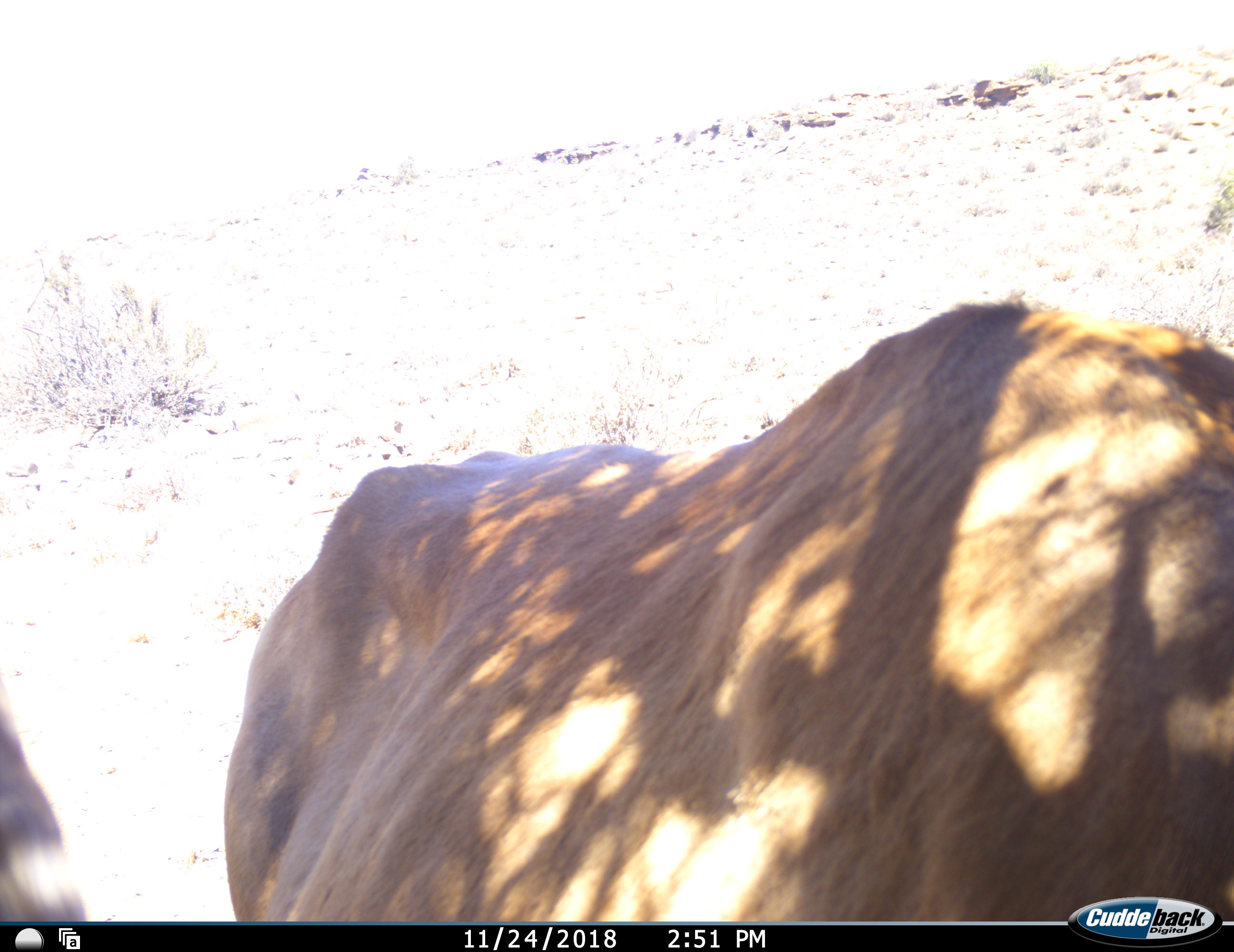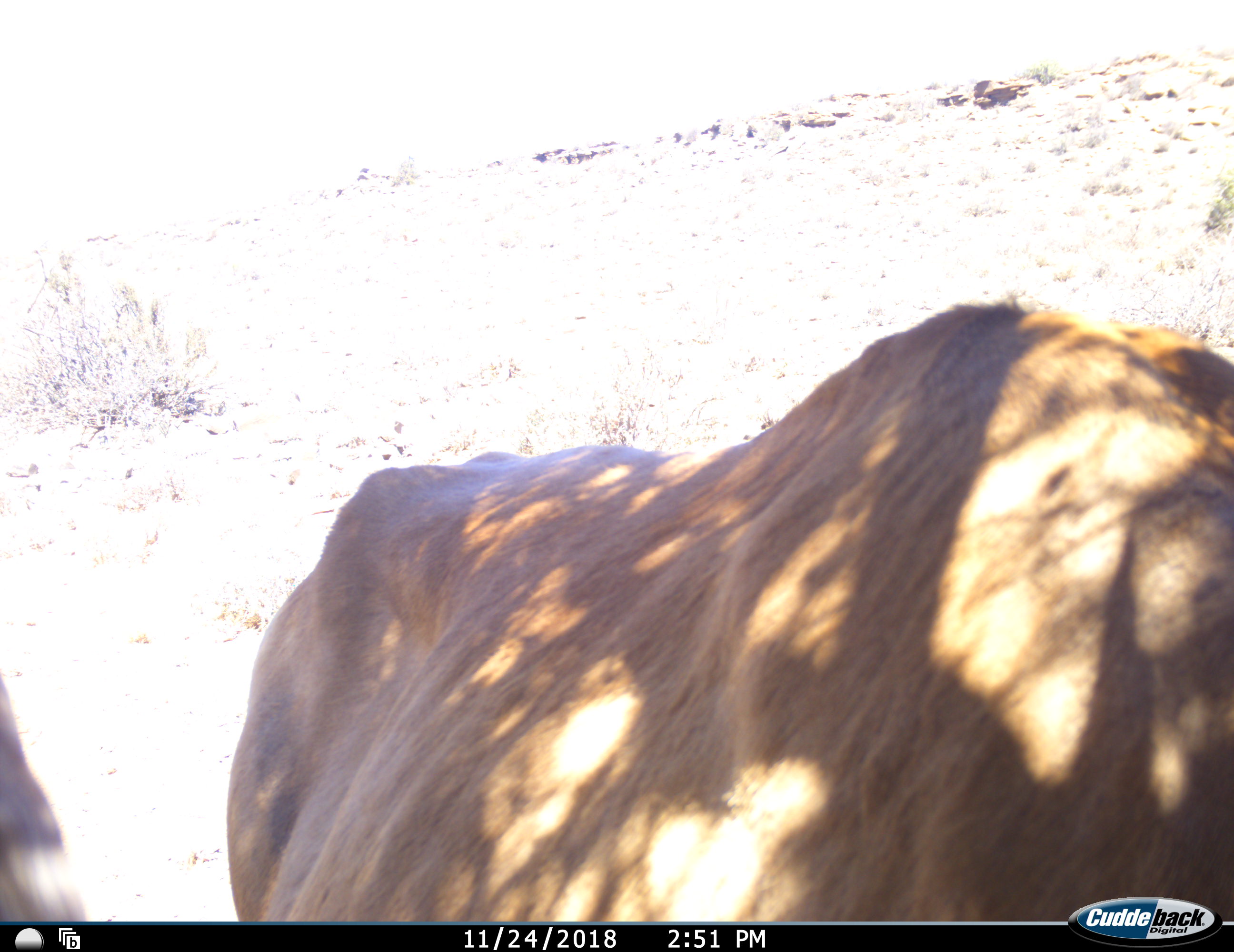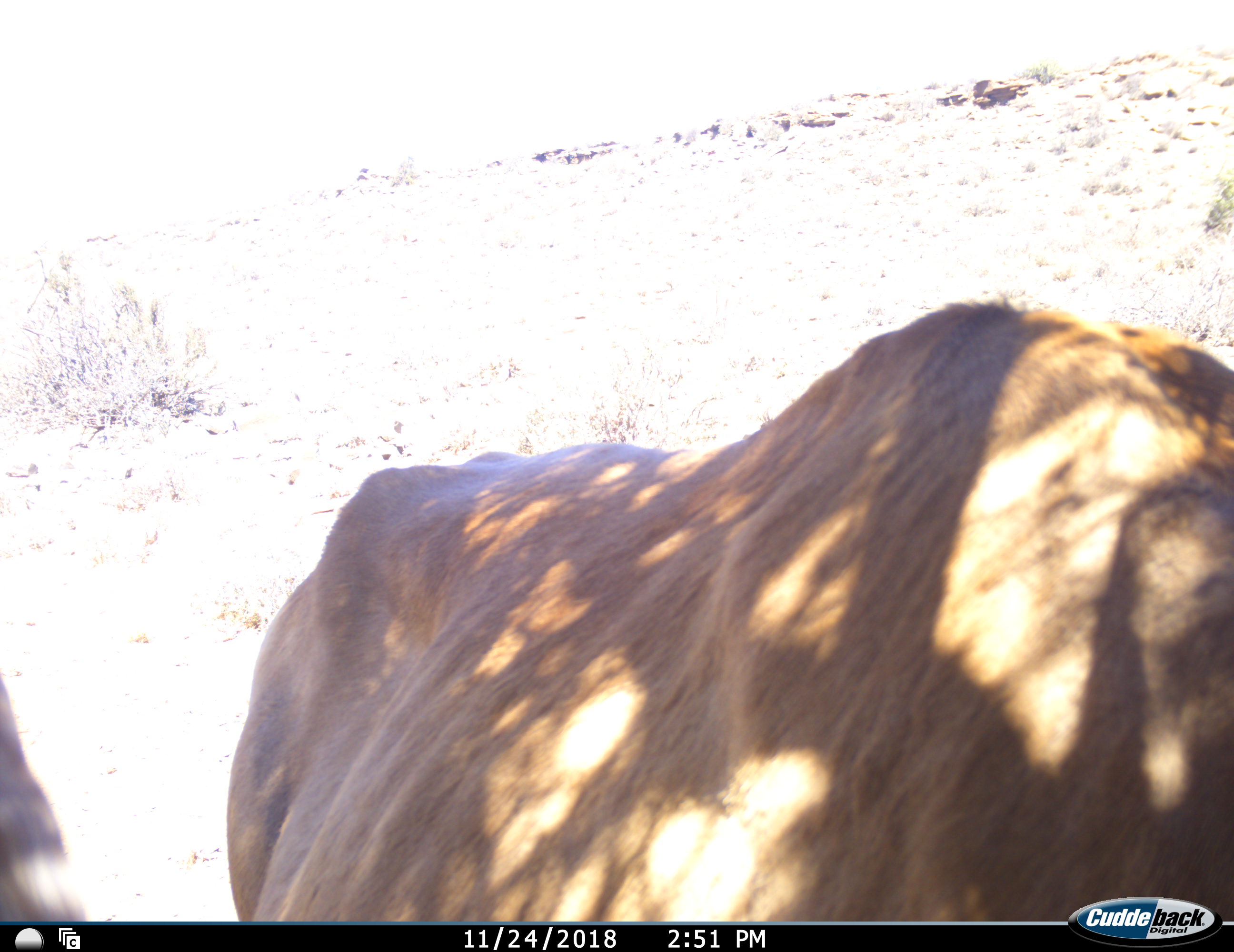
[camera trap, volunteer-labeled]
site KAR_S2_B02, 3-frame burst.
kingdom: Animalia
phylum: Chordata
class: Mammalia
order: Artiodactyla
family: Bovidae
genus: Tragelaphus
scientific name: Tragelaphus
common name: kudu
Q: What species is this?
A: Kudu (Tragelaphus).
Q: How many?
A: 1.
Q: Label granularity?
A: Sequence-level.